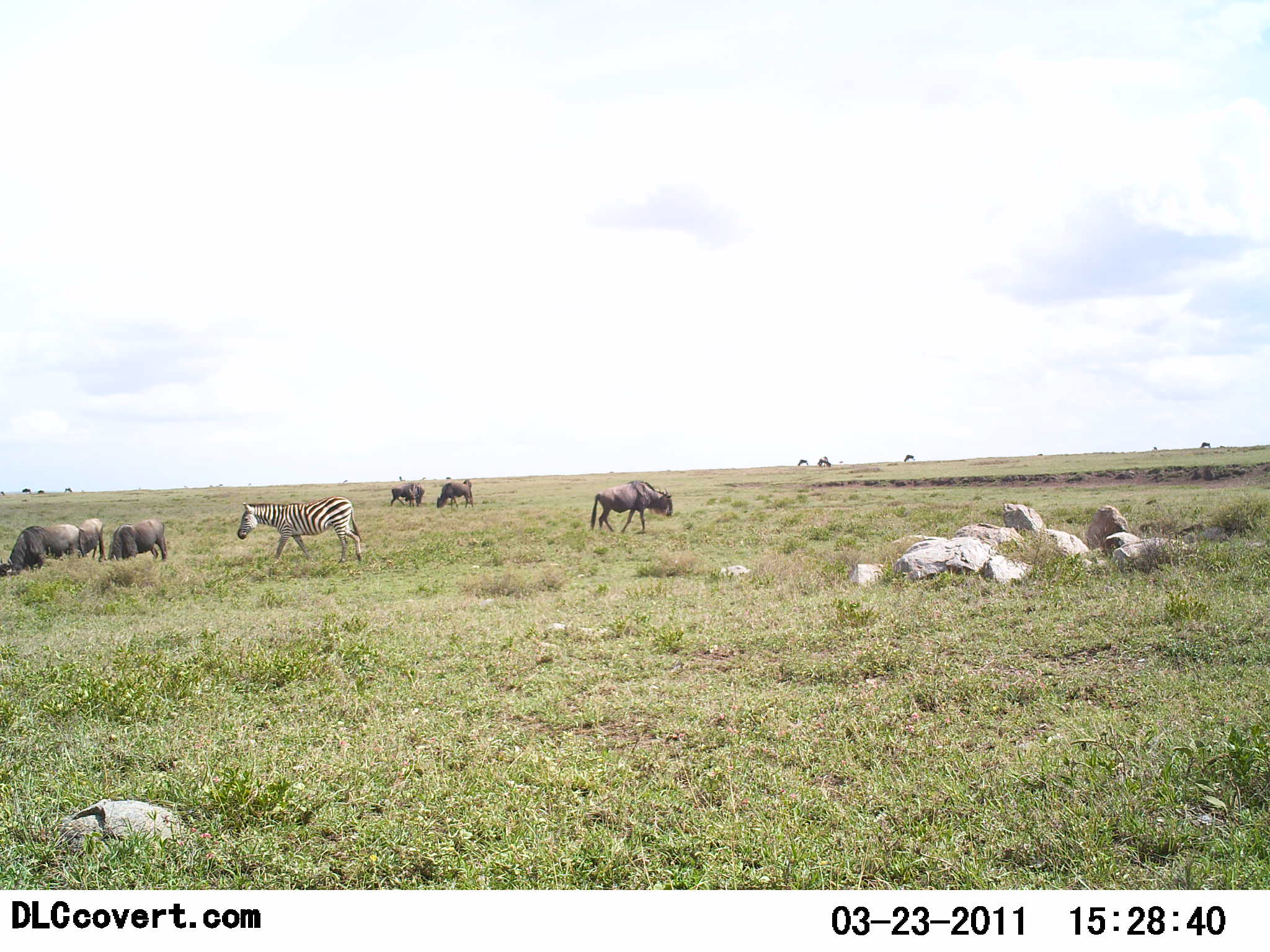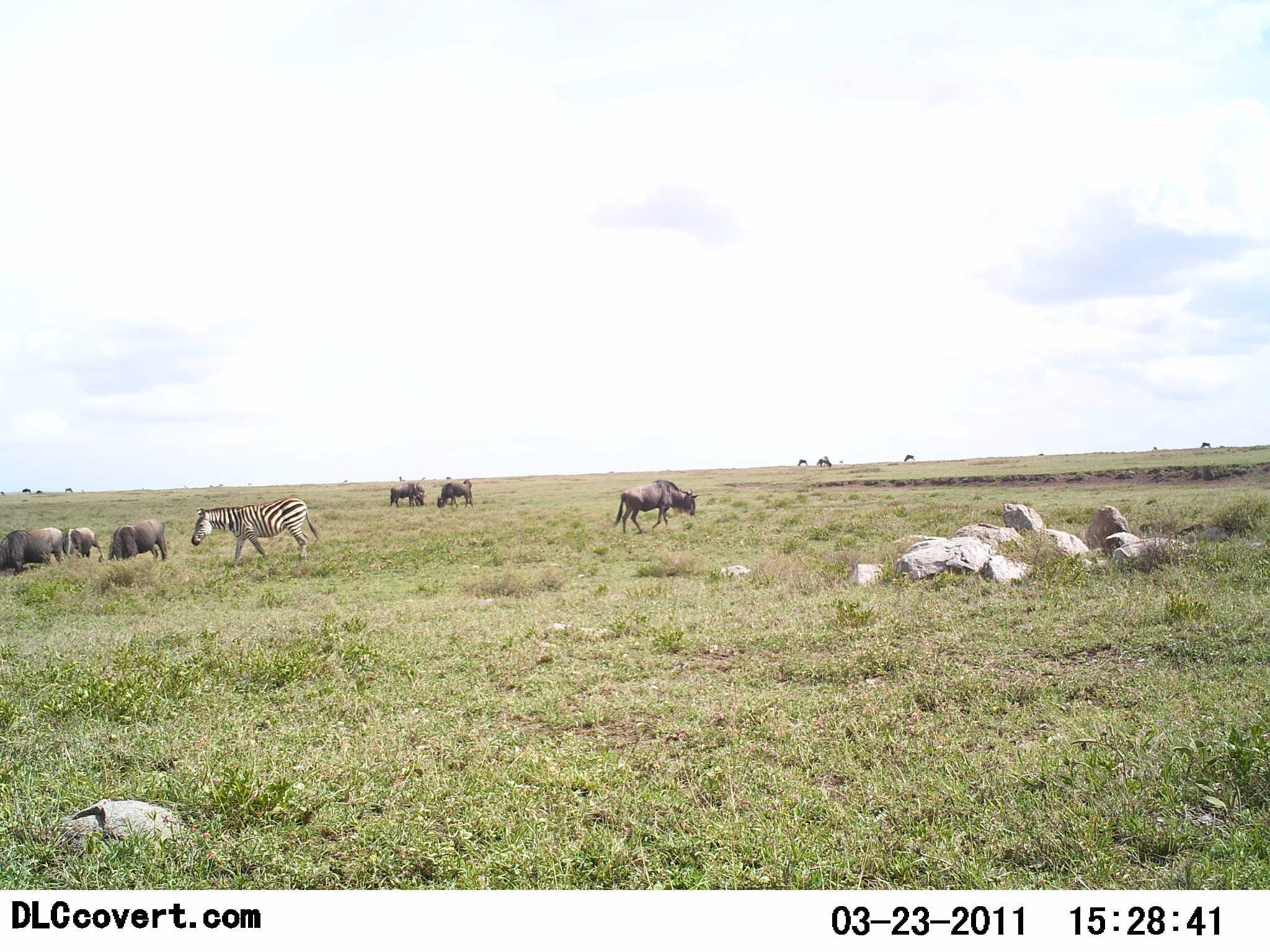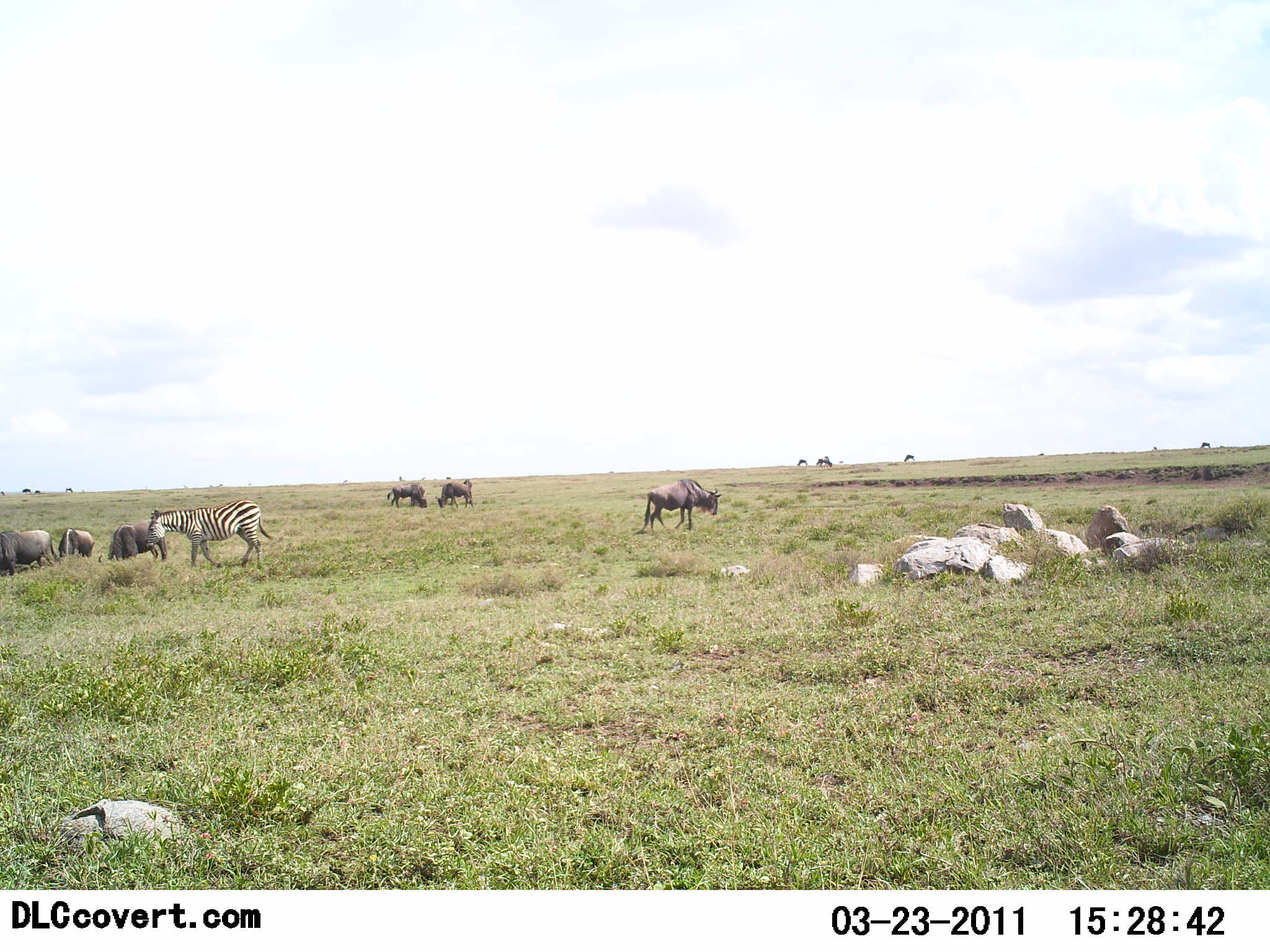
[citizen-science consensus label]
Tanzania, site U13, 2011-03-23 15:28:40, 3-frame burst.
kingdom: Animalia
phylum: Chordata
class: Mammalia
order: Artiodactyla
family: Bovidae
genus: Connochaetes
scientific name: Connochaetes taurinus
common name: blue wildebeest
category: wildebeest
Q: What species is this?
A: Wildebeest (blue wildebeest) (Connochaetes taurinus).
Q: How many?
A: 6.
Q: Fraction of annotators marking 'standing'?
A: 53%.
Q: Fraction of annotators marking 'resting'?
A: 7%.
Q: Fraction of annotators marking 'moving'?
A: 60%.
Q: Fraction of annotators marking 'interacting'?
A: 7%.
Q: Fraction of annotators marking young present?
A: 0%.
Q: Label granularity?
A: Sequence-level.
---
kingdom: Animalia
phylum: Chordata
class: Mammalia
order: Perissodactyla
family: Equidae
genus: Equus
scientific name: Equus quagga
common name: plains zebra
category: zebra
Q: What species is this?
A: Zebra (plains zebra) (Equus quagga).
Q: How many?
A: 1.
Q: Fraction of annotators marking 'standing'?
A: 8%.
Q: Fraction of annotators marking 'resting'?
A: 0%.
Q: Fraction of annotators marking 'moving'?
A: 92%.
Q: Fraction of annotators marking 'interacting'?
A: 0%.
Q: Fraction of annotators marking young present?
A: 0%.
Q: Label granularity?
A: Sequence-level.